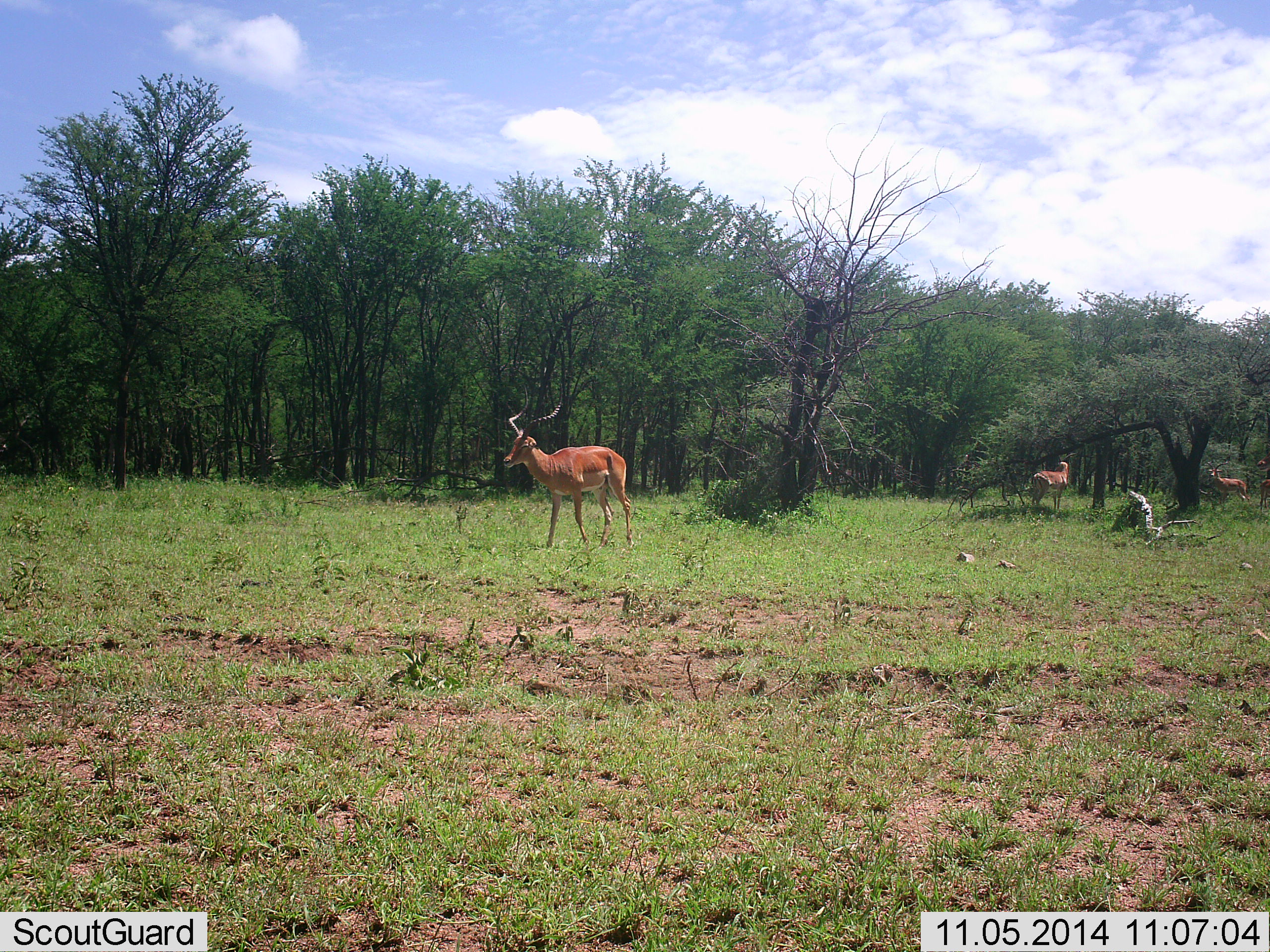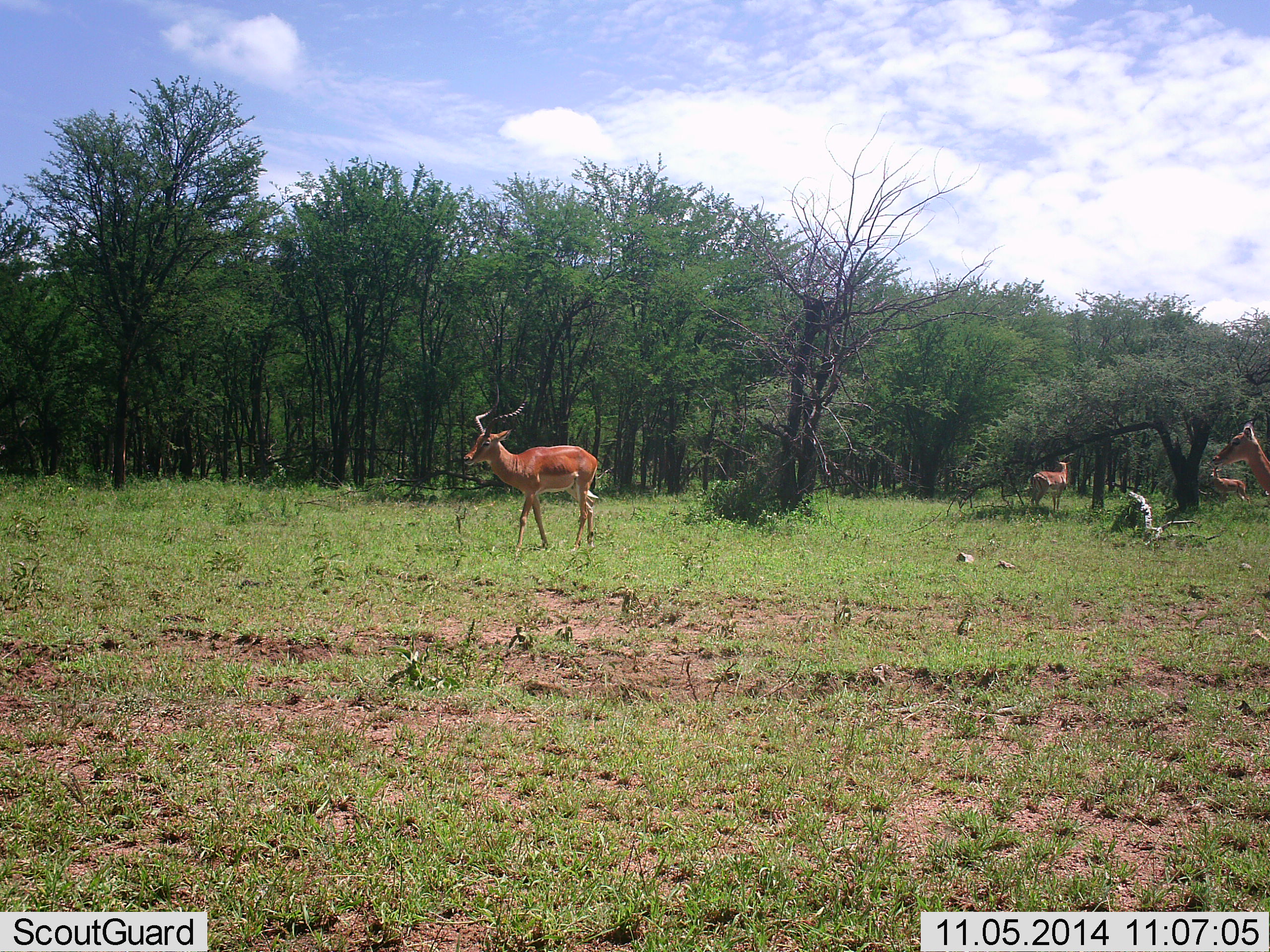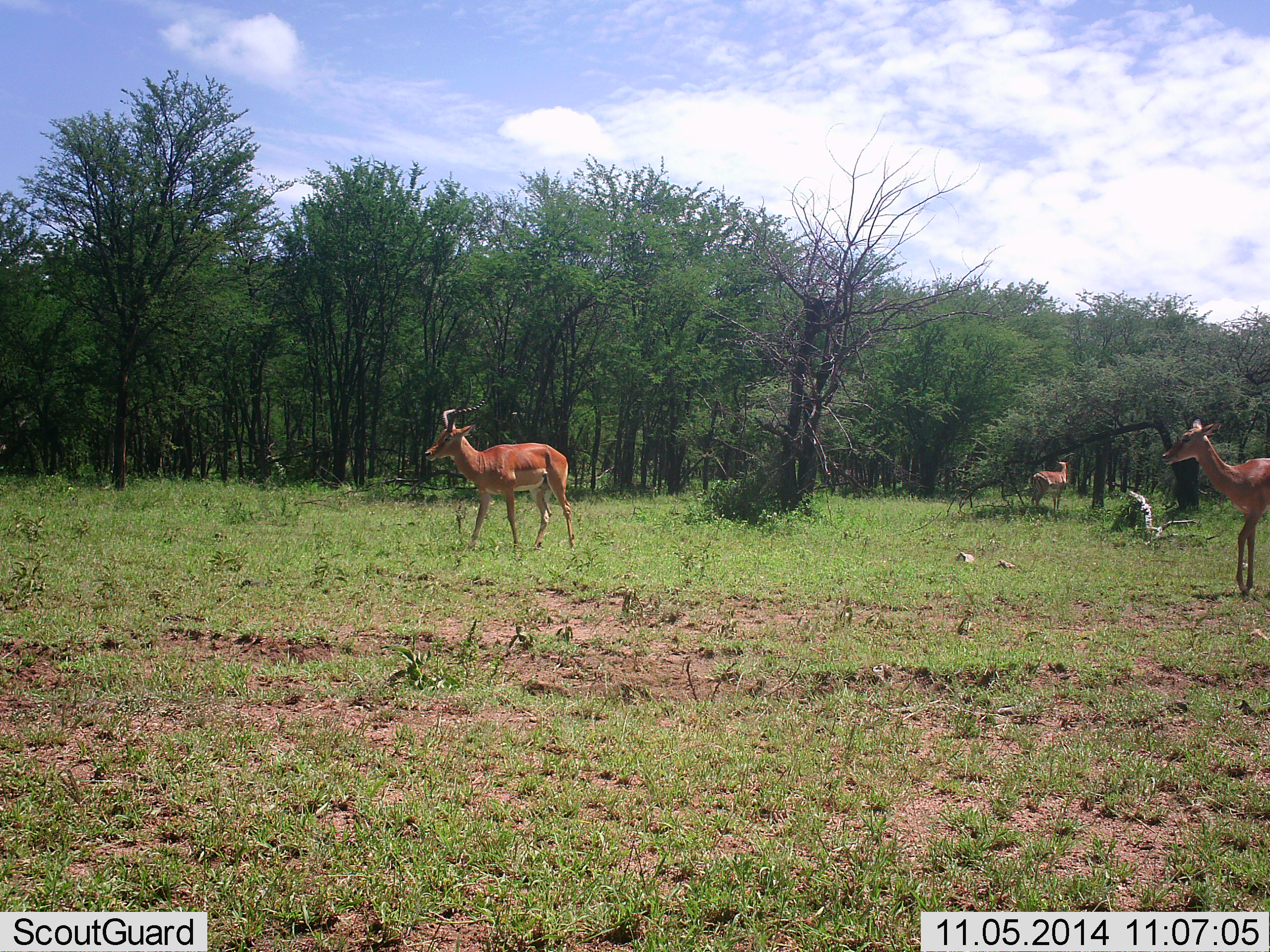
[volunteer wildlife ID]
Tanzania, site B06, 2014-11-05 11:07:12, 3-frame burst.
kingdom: Animalia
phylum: Chordata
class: Mammalia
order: Artiodactyla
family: Bovidae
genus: Aepyceros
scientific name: Aepyceros melampus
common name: impala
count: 4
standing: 80%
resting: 0%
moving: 100%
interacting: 0%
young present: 10%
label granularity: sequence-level